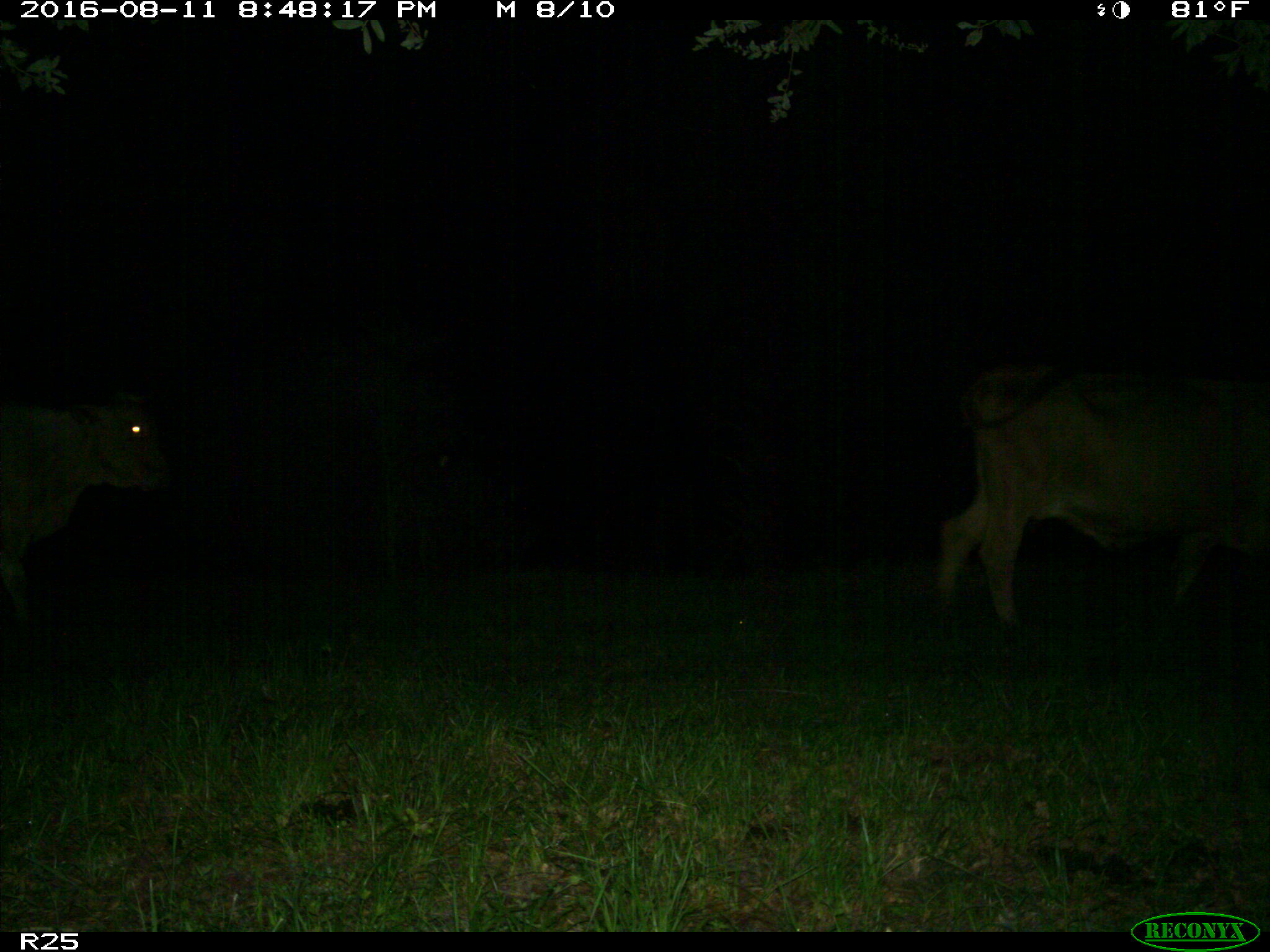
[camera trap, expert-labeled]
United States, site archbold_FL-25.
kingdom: Animalia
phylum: Chordata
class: Mammalia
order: Artiodactyla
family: Bovidae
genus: Bos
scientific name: Bos taurus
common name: domestic cow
Bos taurus (domestic cow).